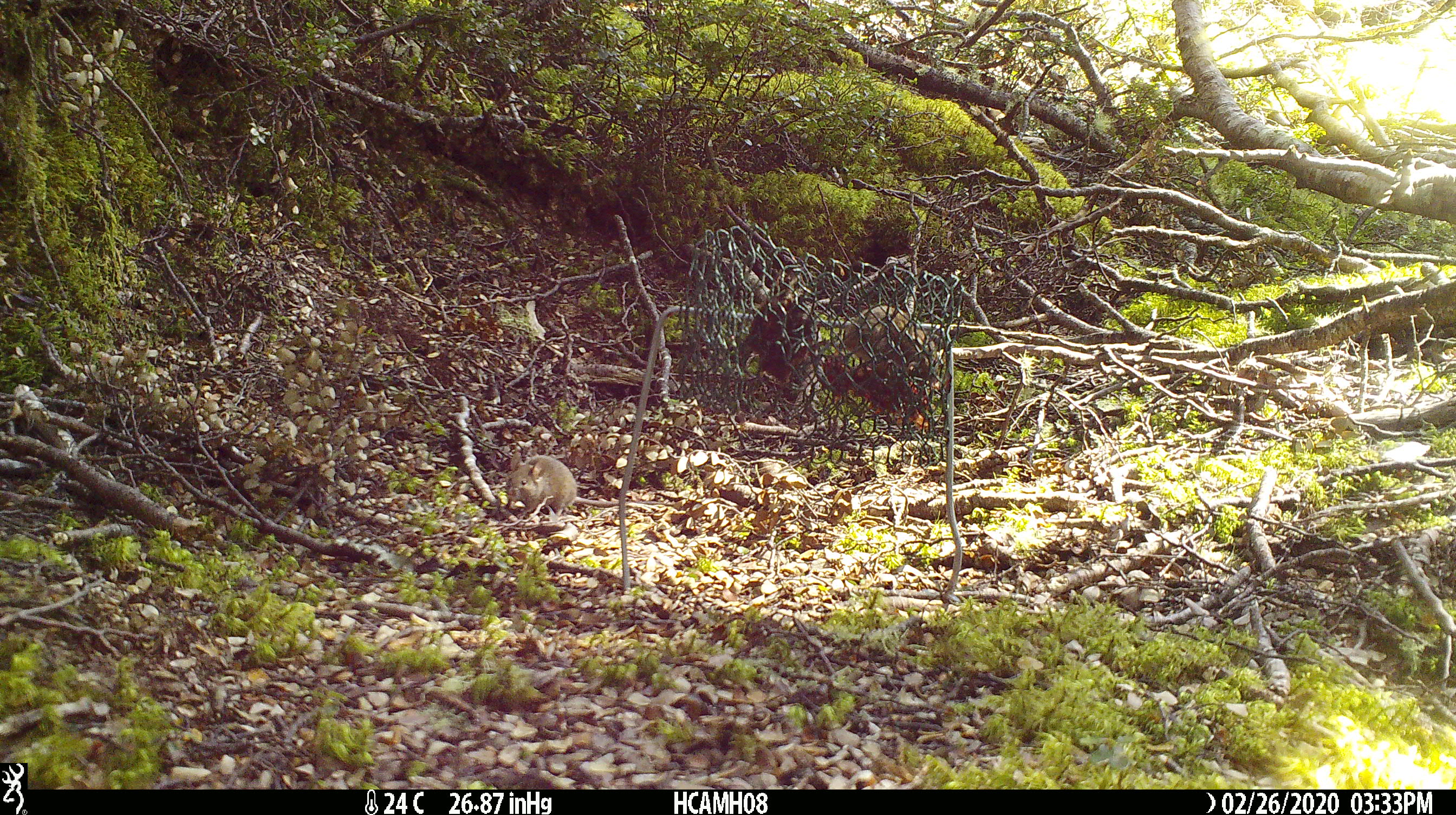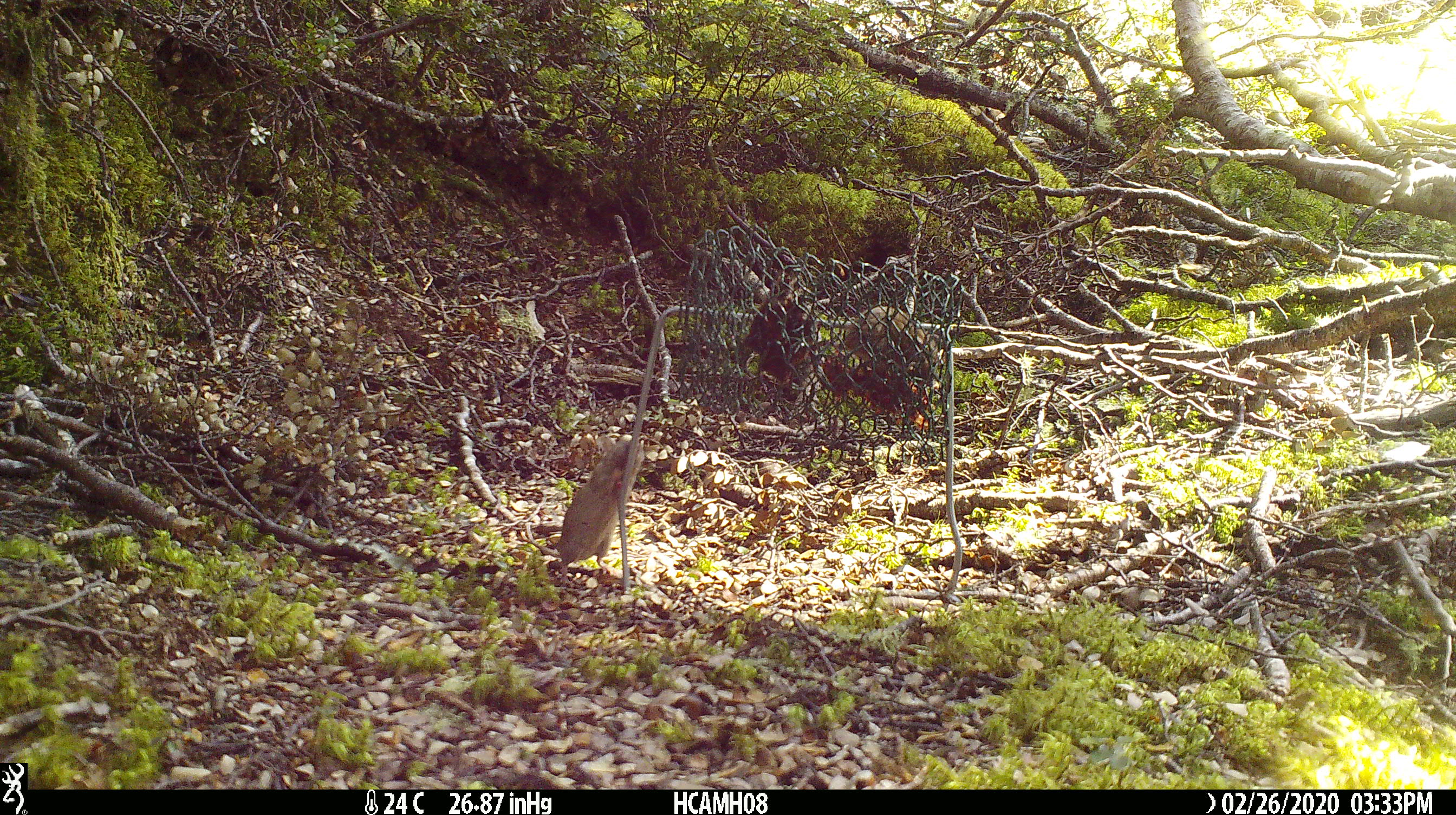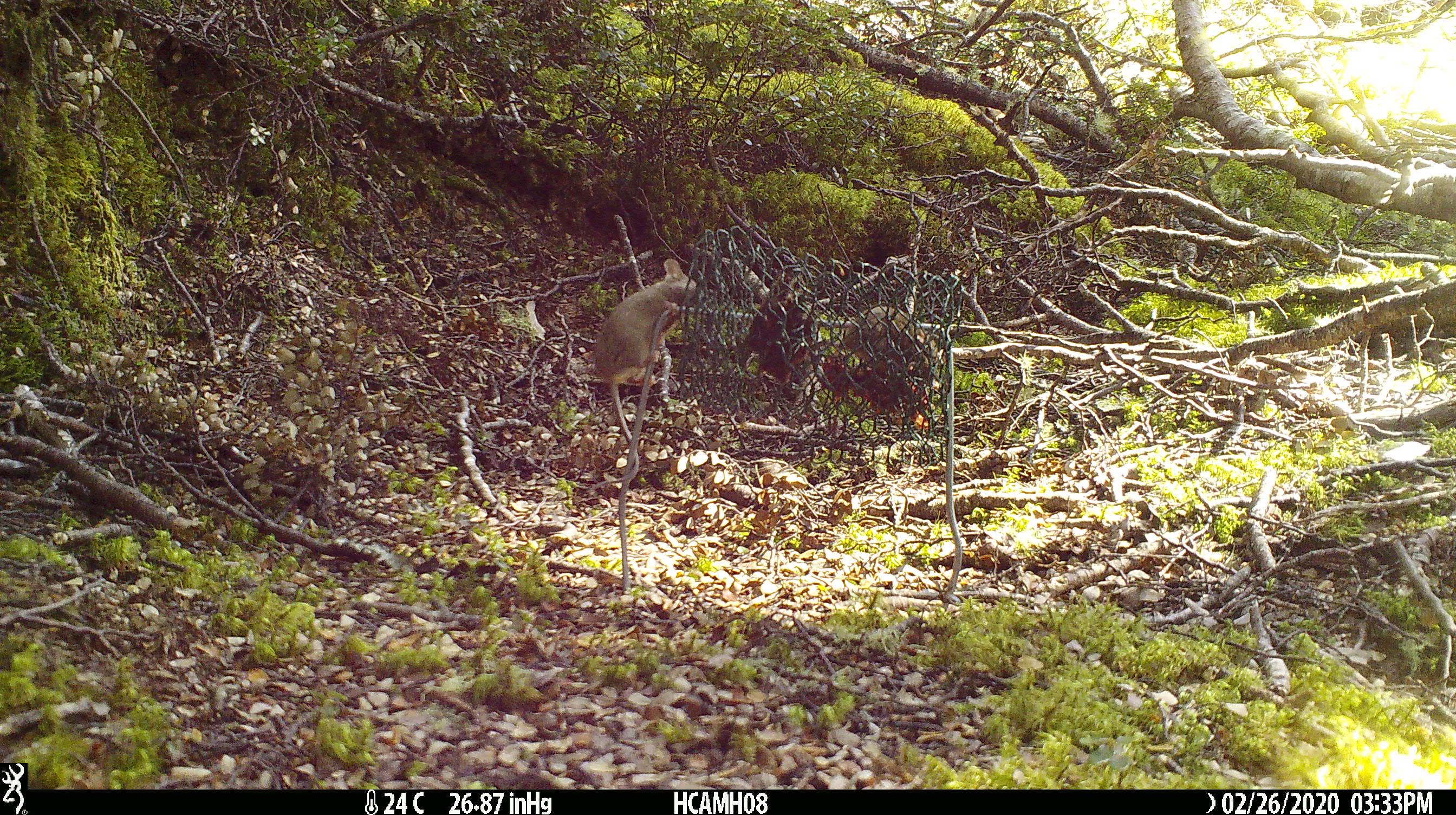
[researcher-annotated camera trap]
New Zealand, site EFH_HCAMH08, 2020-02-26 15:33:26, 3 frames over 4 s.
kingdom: Animalia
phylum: Chordata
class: Mammalia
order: Rodentia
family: Muridae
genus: Mus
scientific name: Mus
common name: mouse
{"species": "mouse (Mus)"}